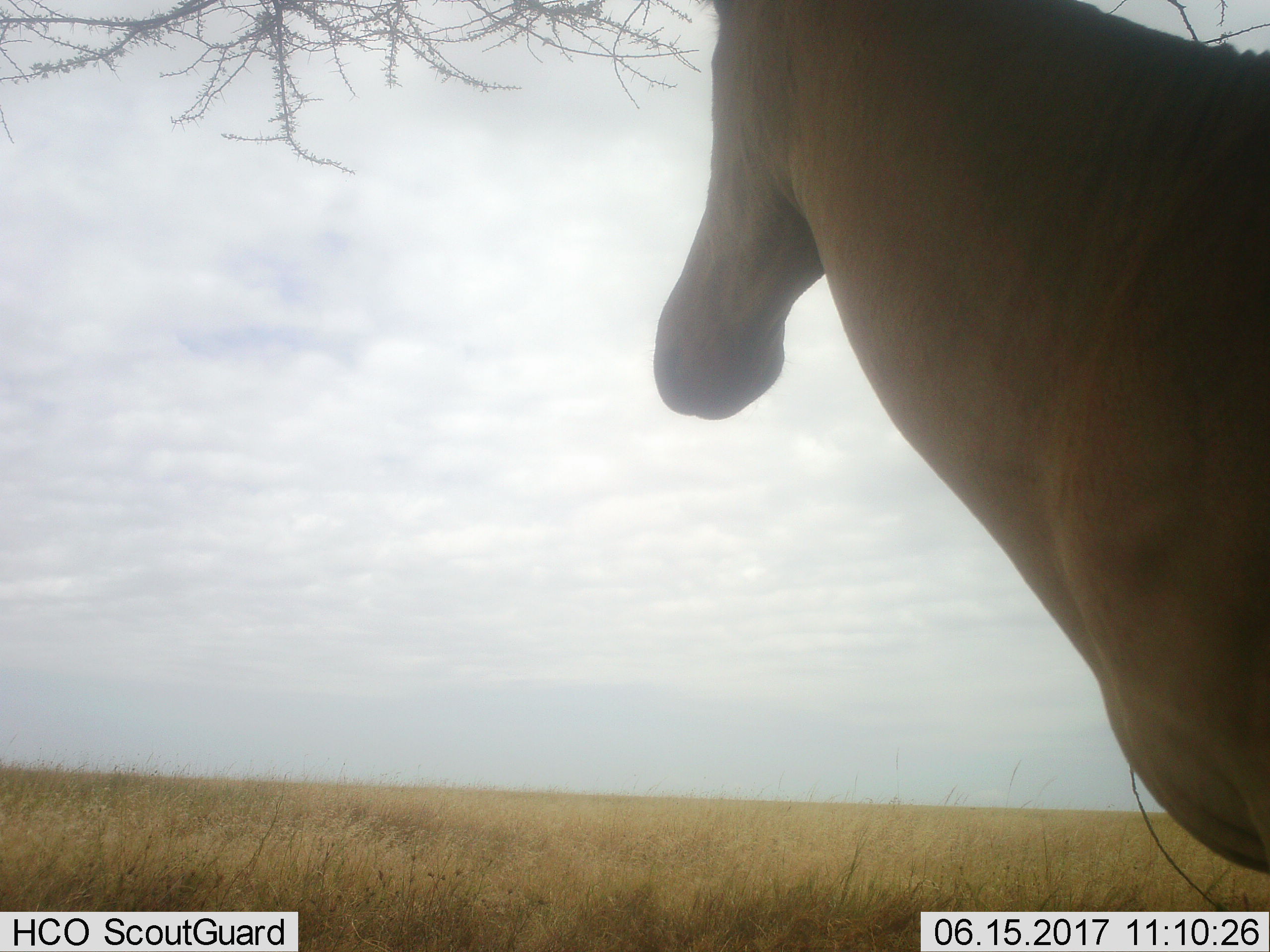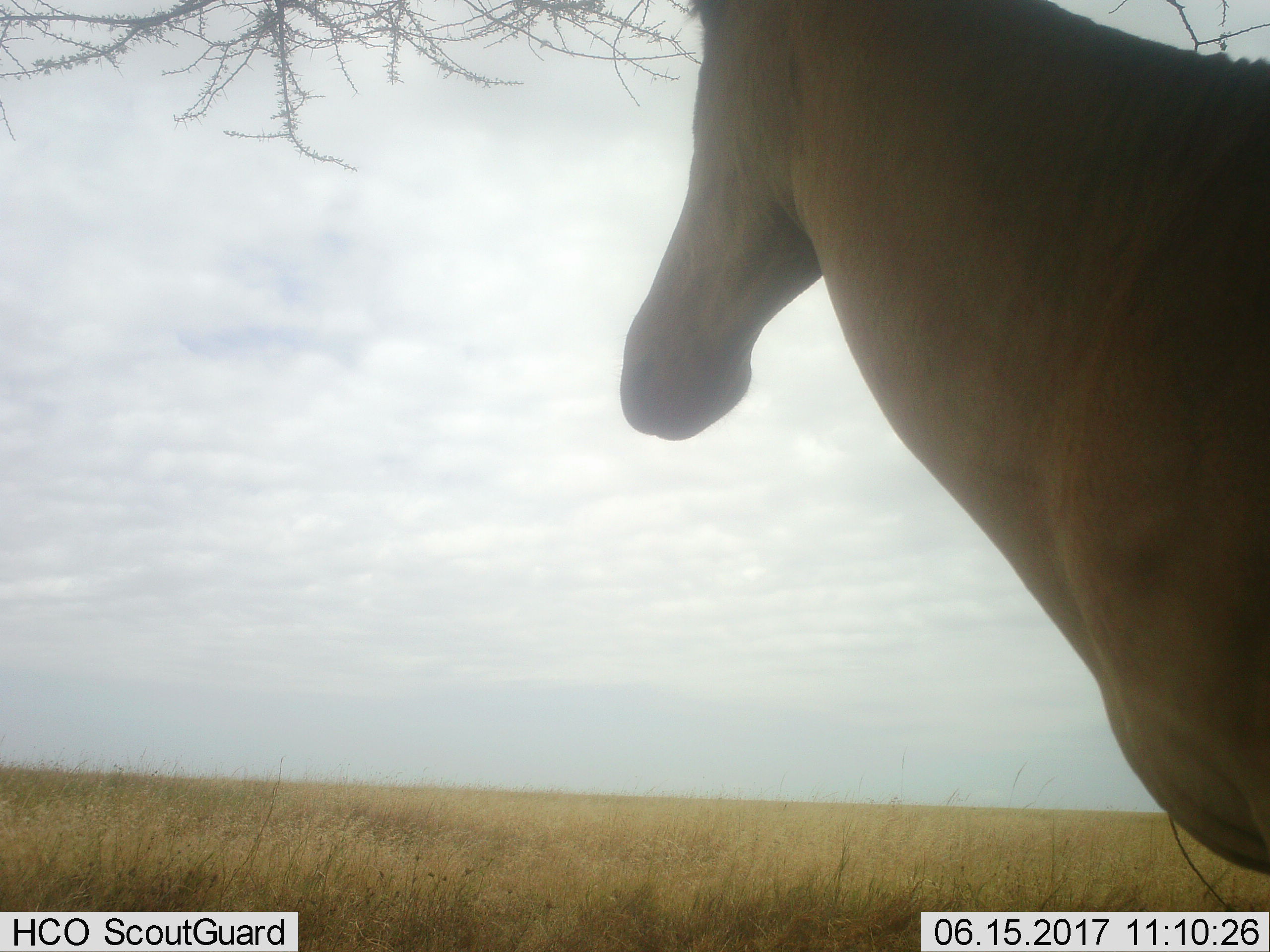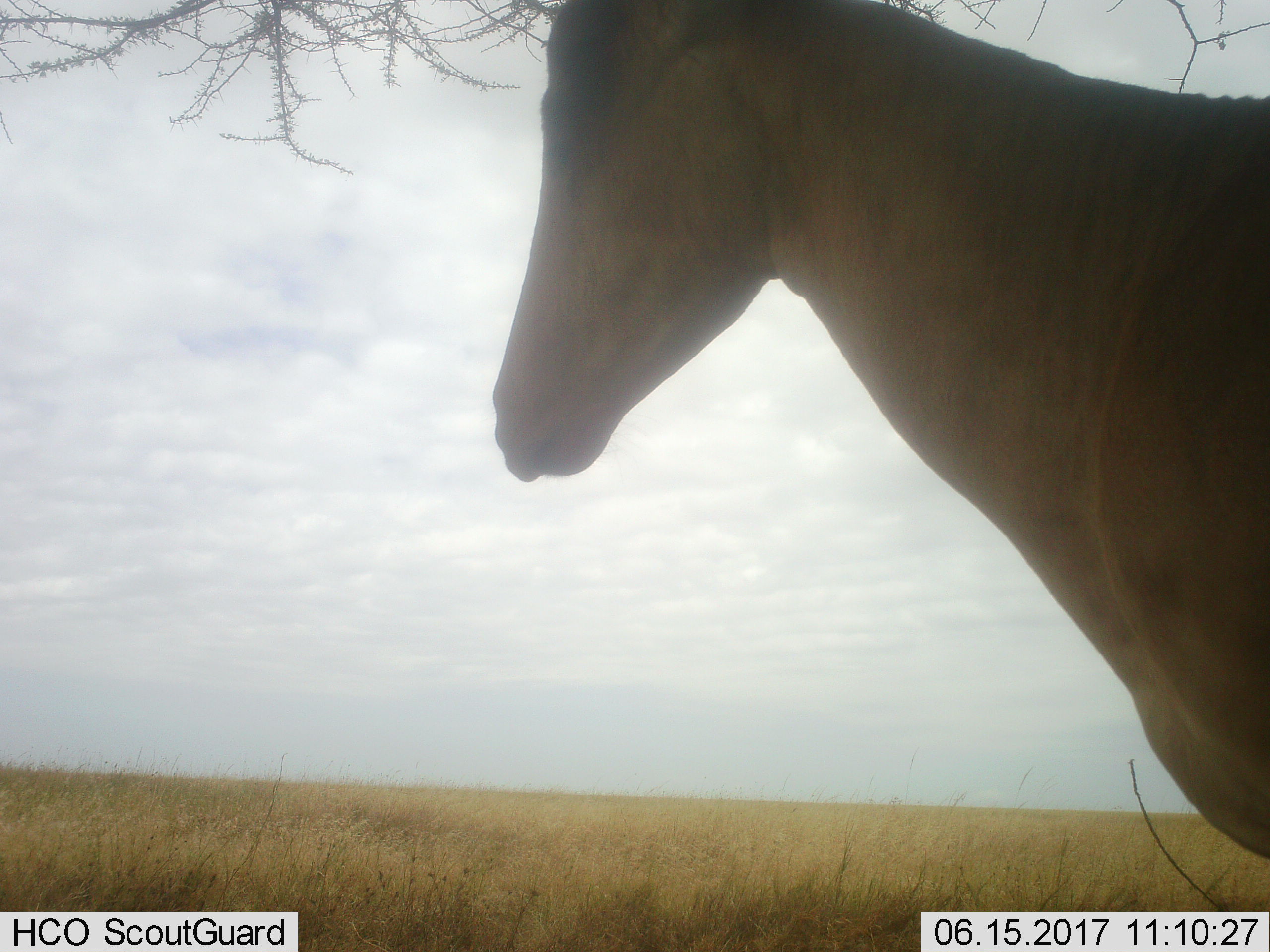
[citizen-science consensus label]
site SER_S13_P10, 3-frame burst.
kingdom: Animalia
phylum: Chordata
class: Mammalia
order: Artiodactyla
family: Bovidae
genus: Alcelaphus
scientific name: Alcelaphus buselaphus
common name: hartebeest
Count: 1.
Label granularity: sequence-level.